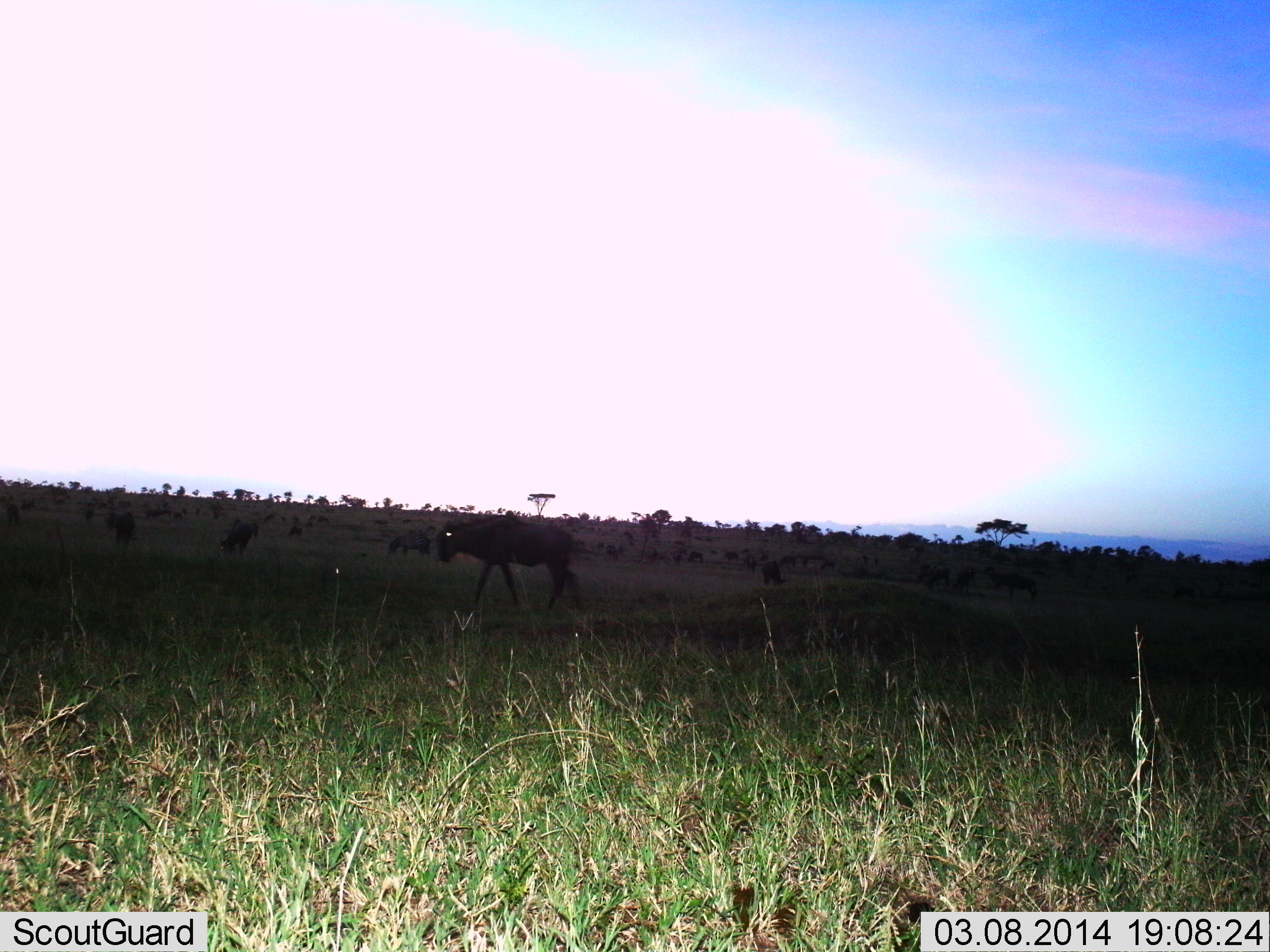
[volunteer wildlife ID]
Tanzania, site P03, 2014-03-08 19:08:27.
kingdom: Animalia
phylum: Chordata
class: Mammalia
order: Artiodactyla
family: Bovidae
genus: Connochaetes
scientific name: Connochaetes taurinus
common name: blue wildebeest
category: wildebeest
Wildebeest (blue wildebeest) (Connochaetes taurinus), count 4. Behavior (volunteer vote fractions): standing 50%, resting 0%, moving 70%, interacting 0%. Young present (vote fraction): 0%. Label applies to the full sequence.